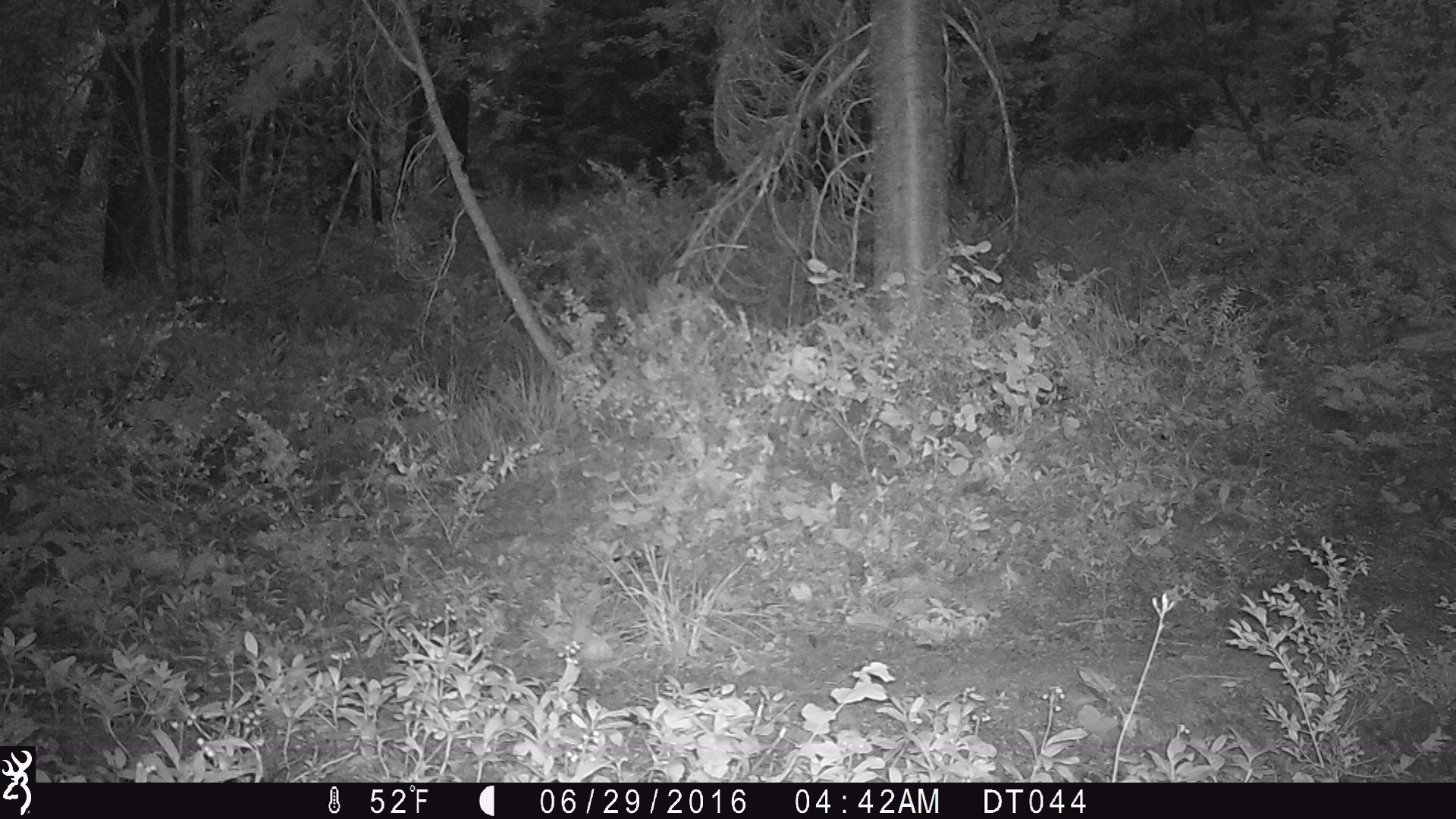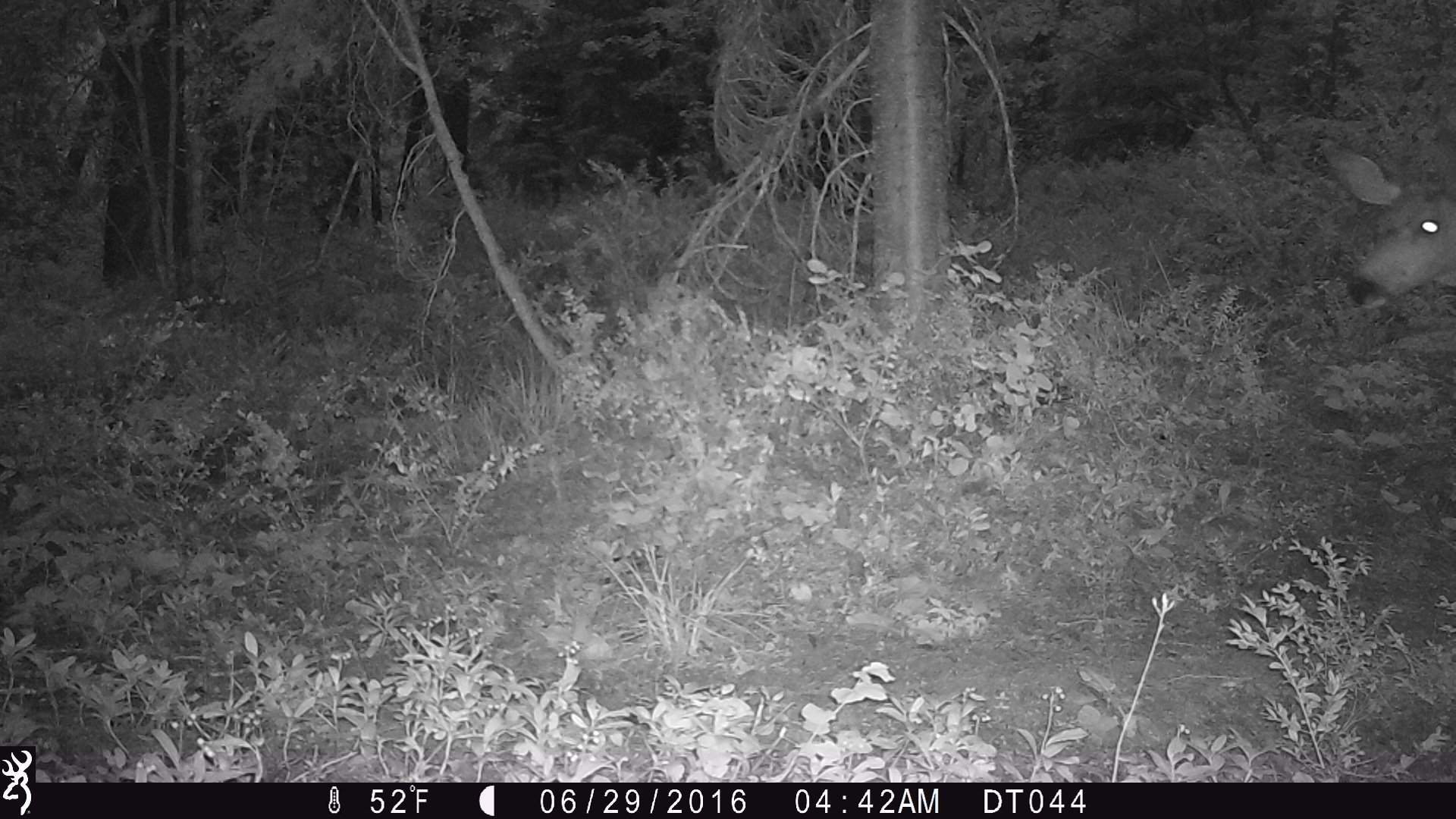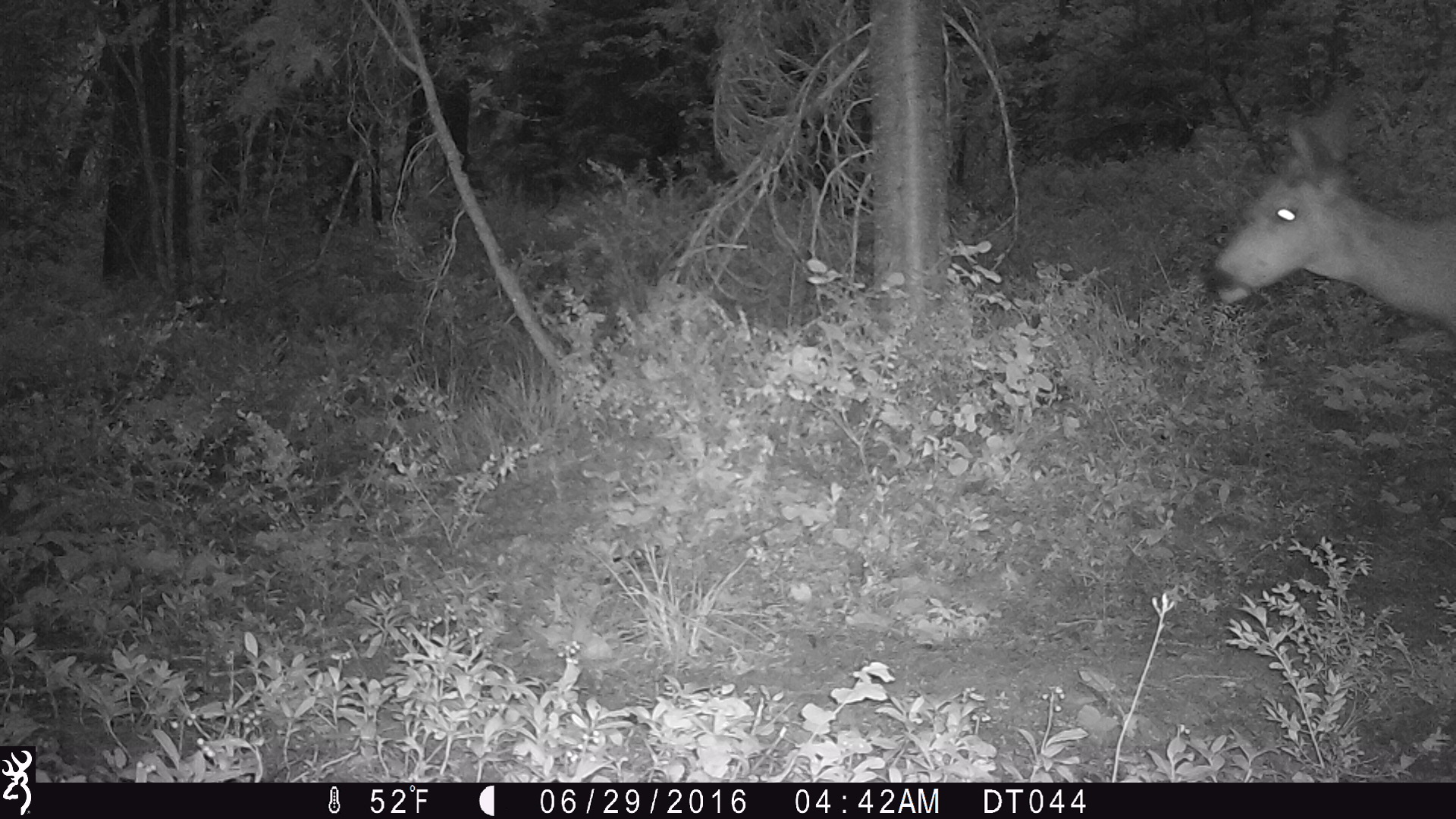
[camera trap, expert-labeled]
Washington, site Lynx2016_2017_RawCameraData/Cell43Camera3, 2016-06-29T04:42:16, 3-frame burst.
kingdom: Animalia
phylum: Chordata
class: Mammalia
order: Artiodactyla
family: Cervidae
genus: Odocoileus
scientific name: Odocoileus hemionus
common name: mule deer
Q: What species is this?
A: Odocoileus hemionus (mule deer).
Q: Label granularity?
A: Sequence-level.